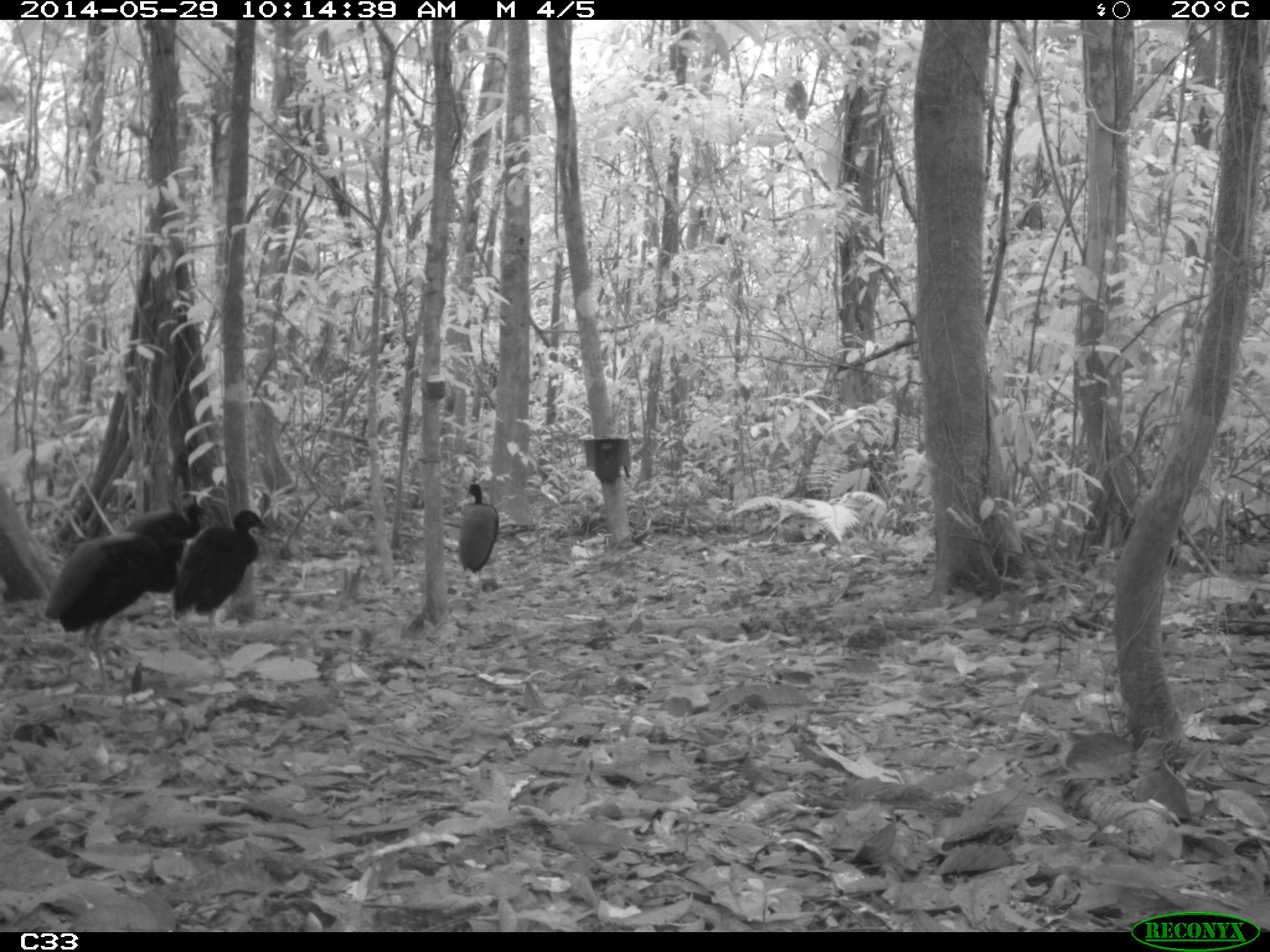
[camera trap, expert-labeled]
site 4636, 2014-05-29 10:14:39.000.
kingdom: Animalia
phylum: Chordata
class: Aves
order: Gruiformes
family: Psophiidae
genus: Psophia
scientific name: Psophia crepitans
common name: gray-winged trumpeter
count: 5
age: adult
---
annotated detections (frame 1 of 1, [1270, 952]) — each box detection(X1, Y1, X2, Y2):
psophia crepitans: detection(45, 532, 184, 697); detection(174, 510, 281, 659); detection(454, 484, 499, 602); detection(121, 504, 214, 540)